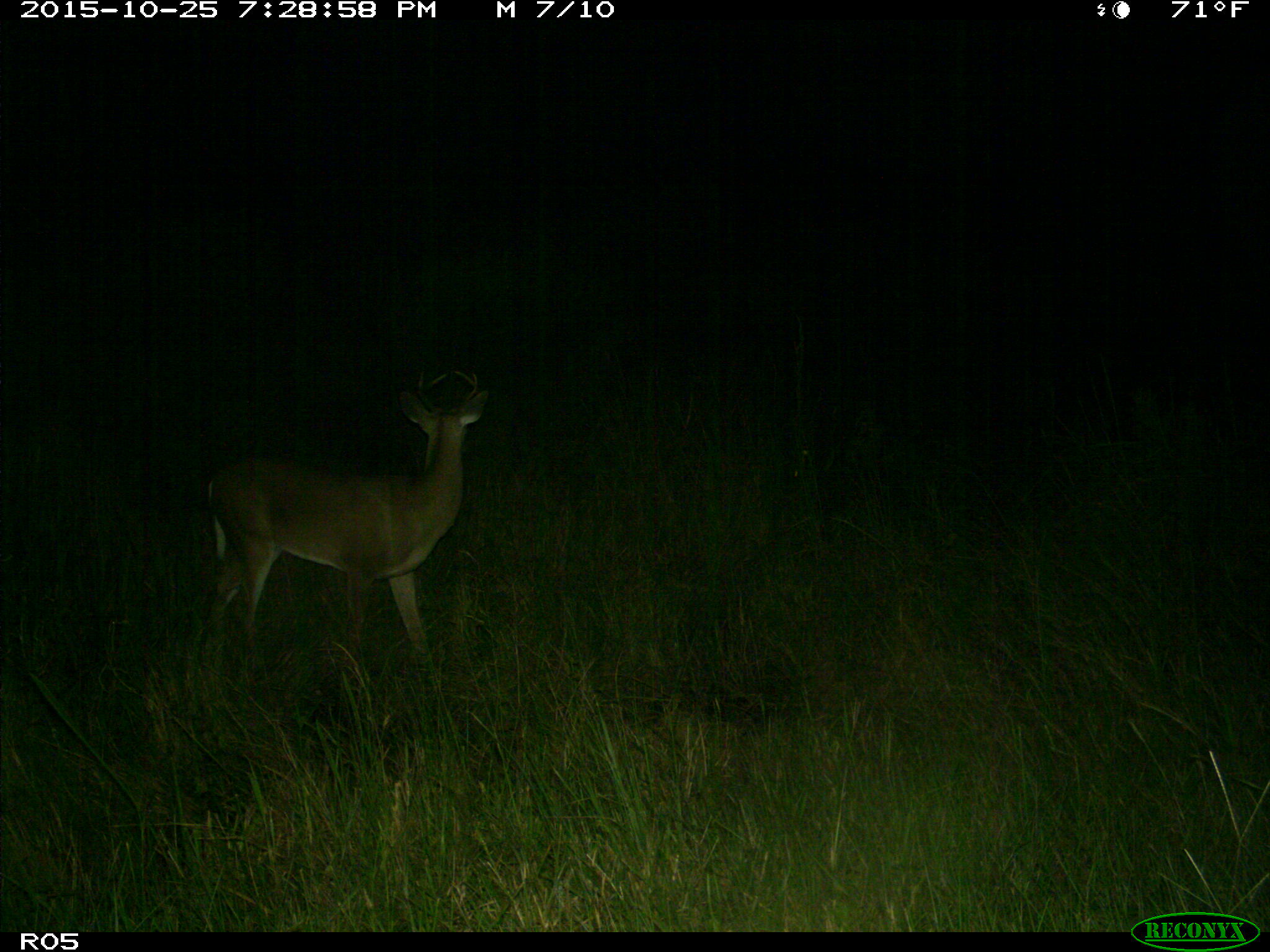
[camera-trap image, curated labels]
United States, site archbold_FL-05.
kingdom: Animalia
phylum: Chordata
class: Mammalia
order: Artiodactyla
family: Cervidae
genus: Odocoileus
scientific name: Odocoileus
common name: deer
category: unidentified deer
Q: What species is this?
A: Unidentified deer (deer) (Odocoileus).